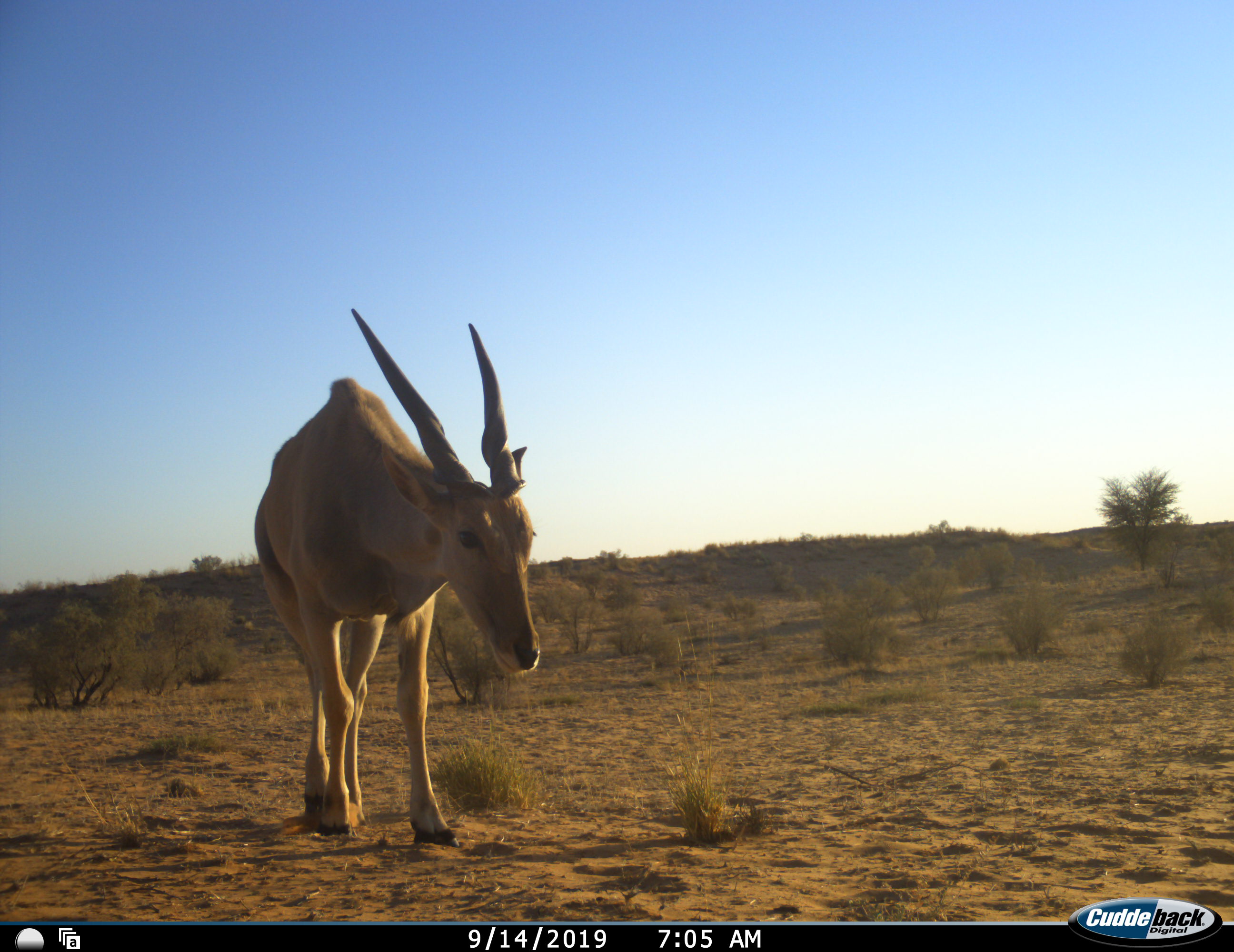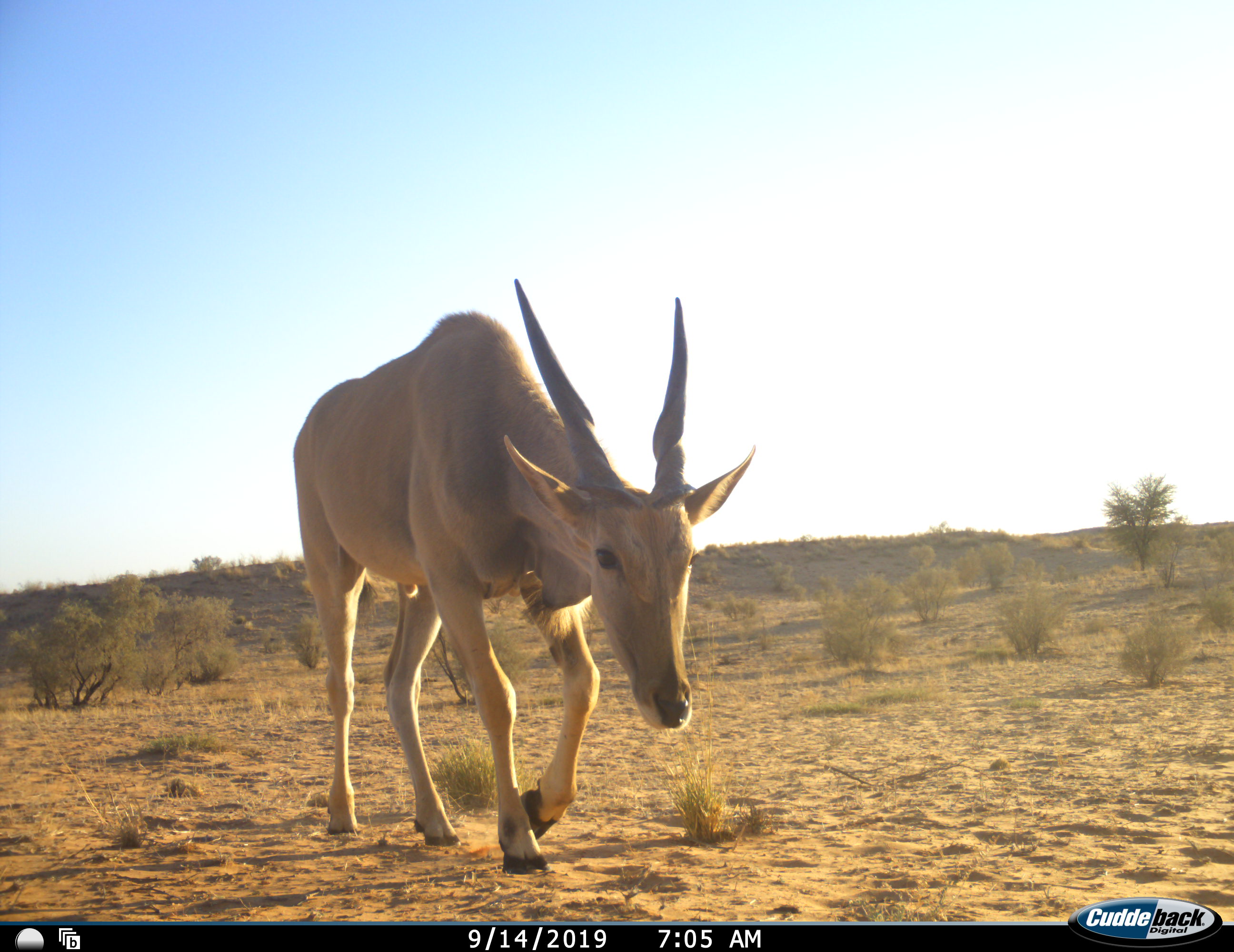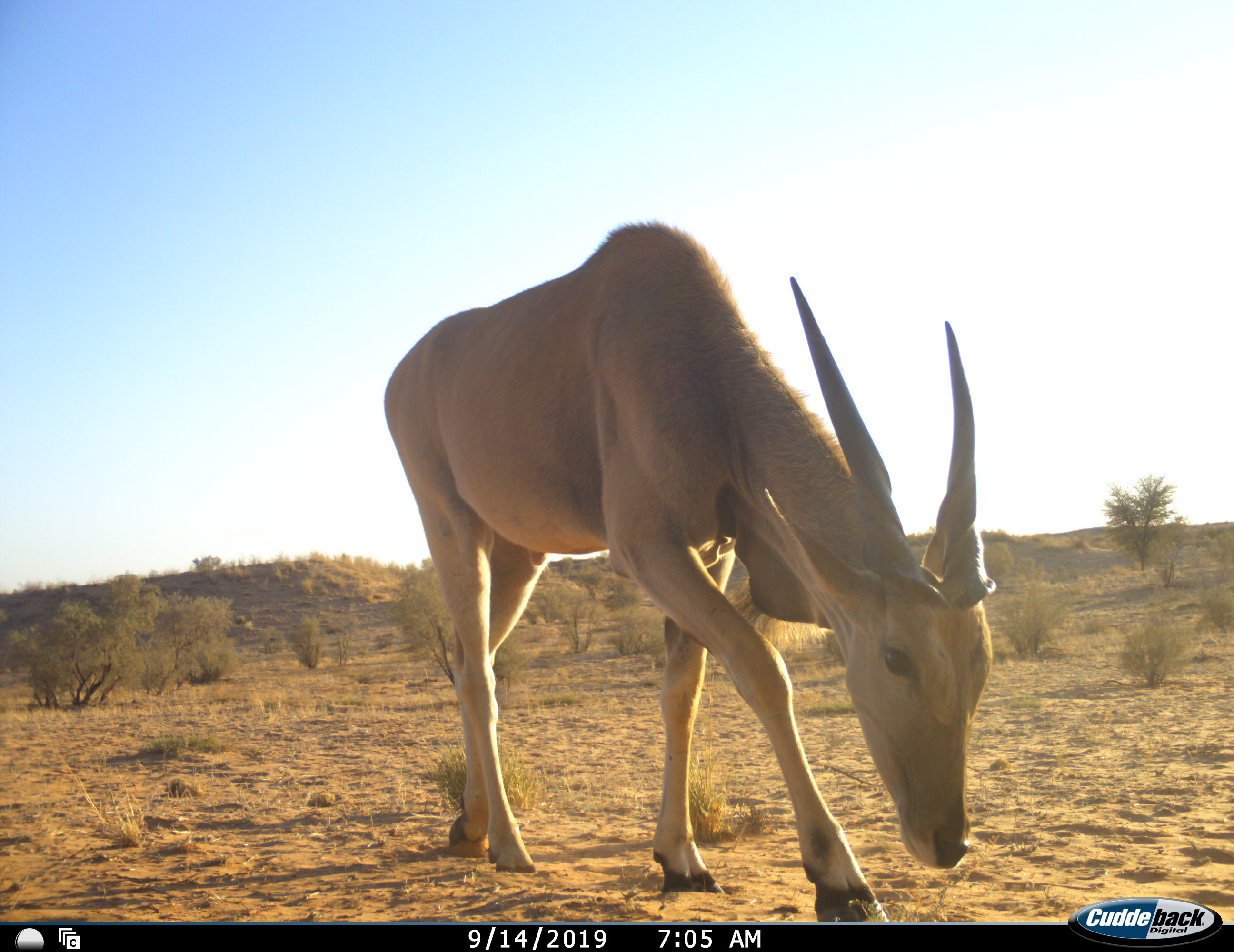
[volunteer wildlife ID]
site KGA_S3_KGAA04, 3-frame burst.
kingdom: Animalia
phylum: Chordata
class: Mammalia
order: Artiodactyla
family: Bovidae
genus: Tragelaphus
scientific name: Tragelaphus oryx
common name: eland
Eland (Tragelaphus oryx), count 1. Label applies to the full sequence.